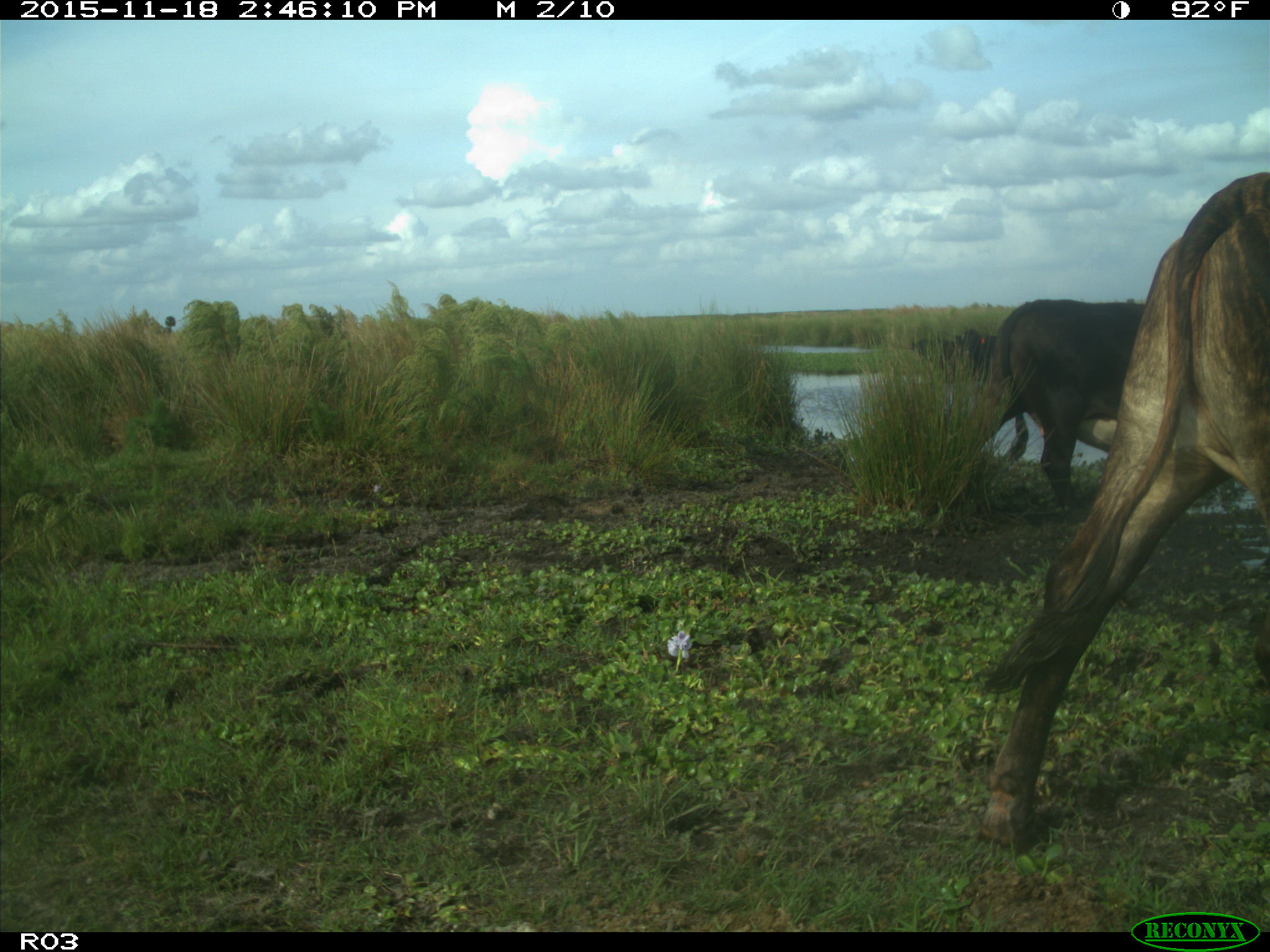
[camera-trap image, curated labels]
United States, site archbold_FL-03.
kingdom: Animalia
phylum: Chordata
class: Mammalia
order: Artiodactyla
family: Bovidae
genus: Bos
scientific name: Bos taurus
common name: domestic cow